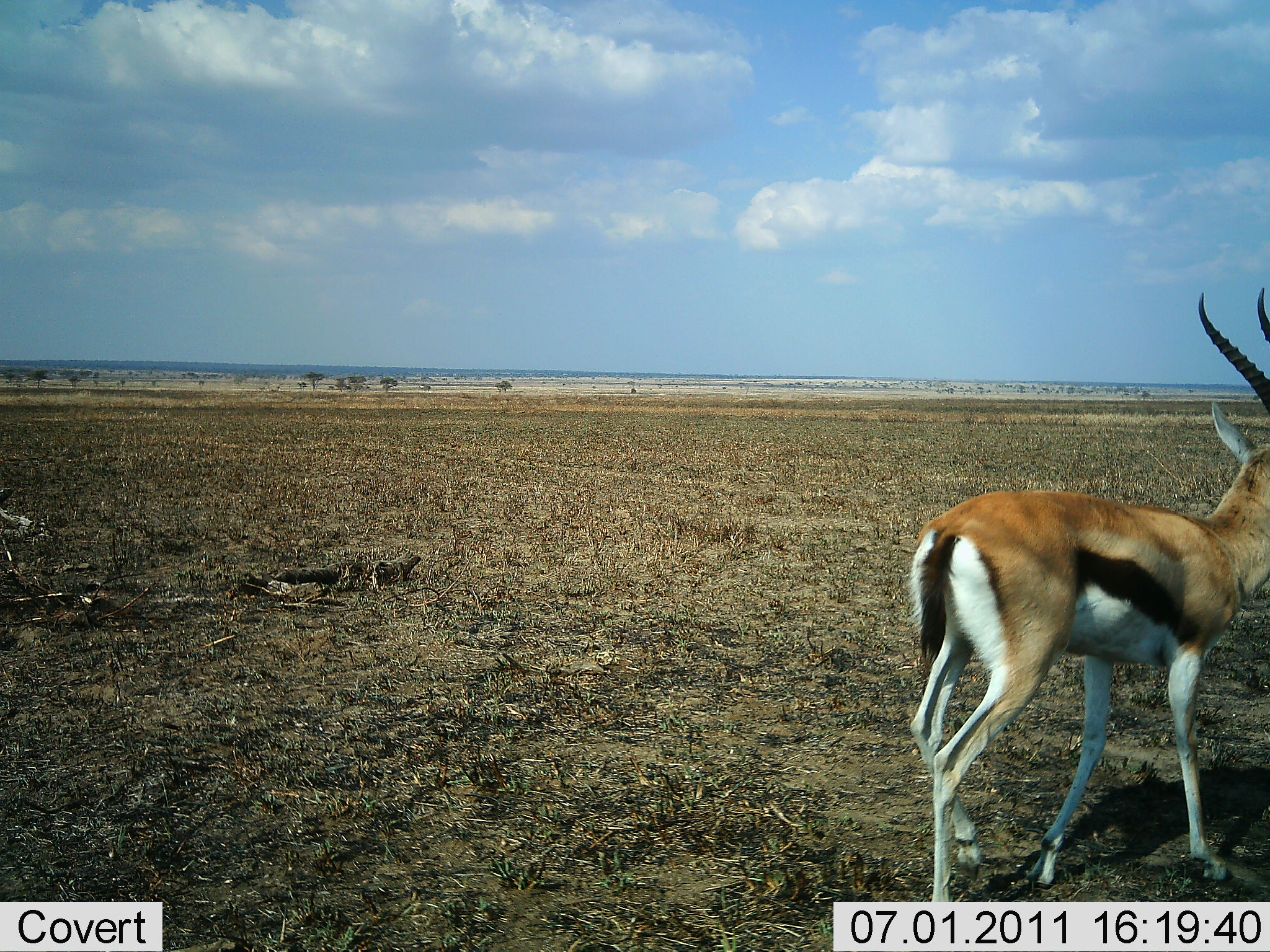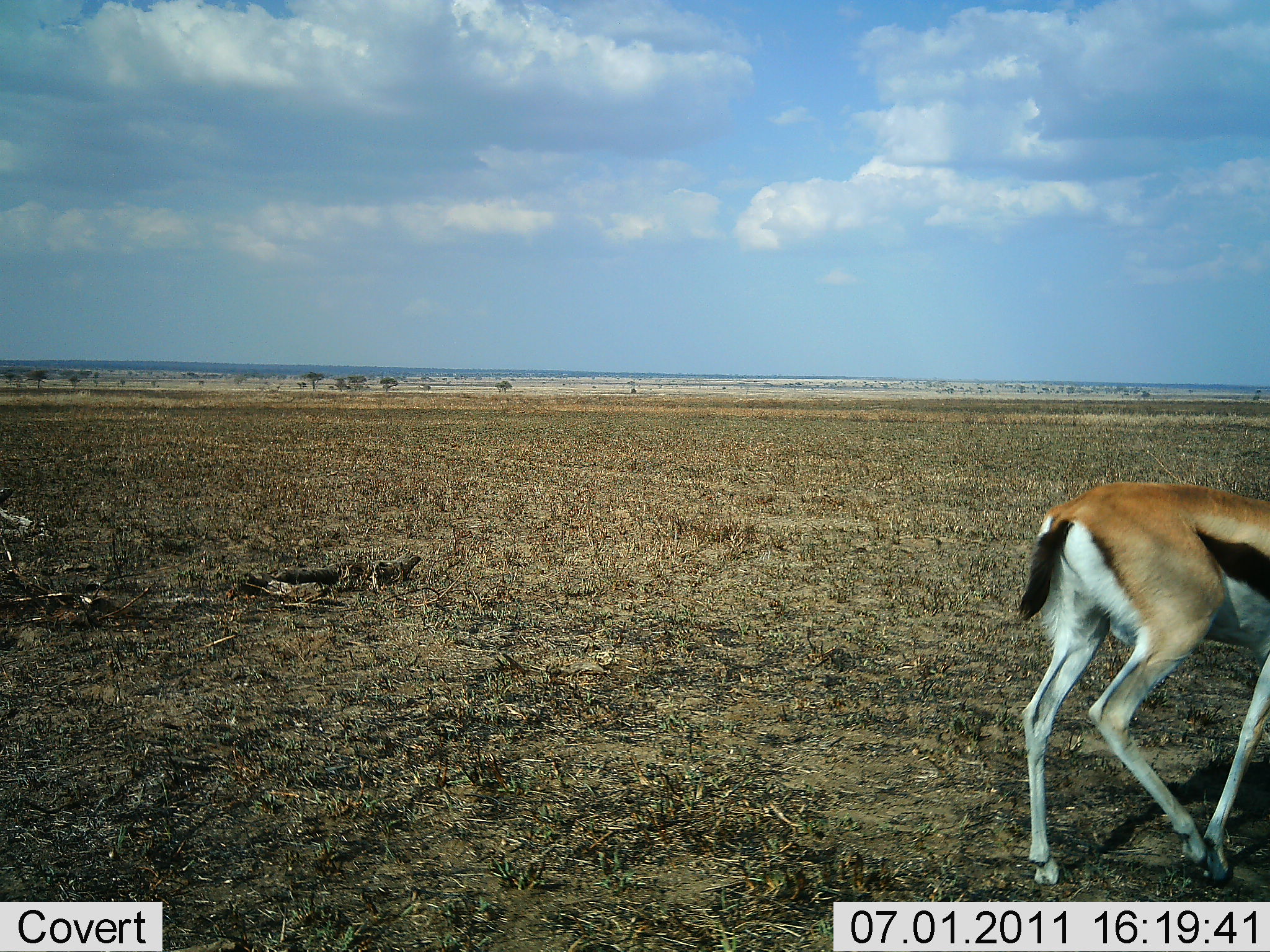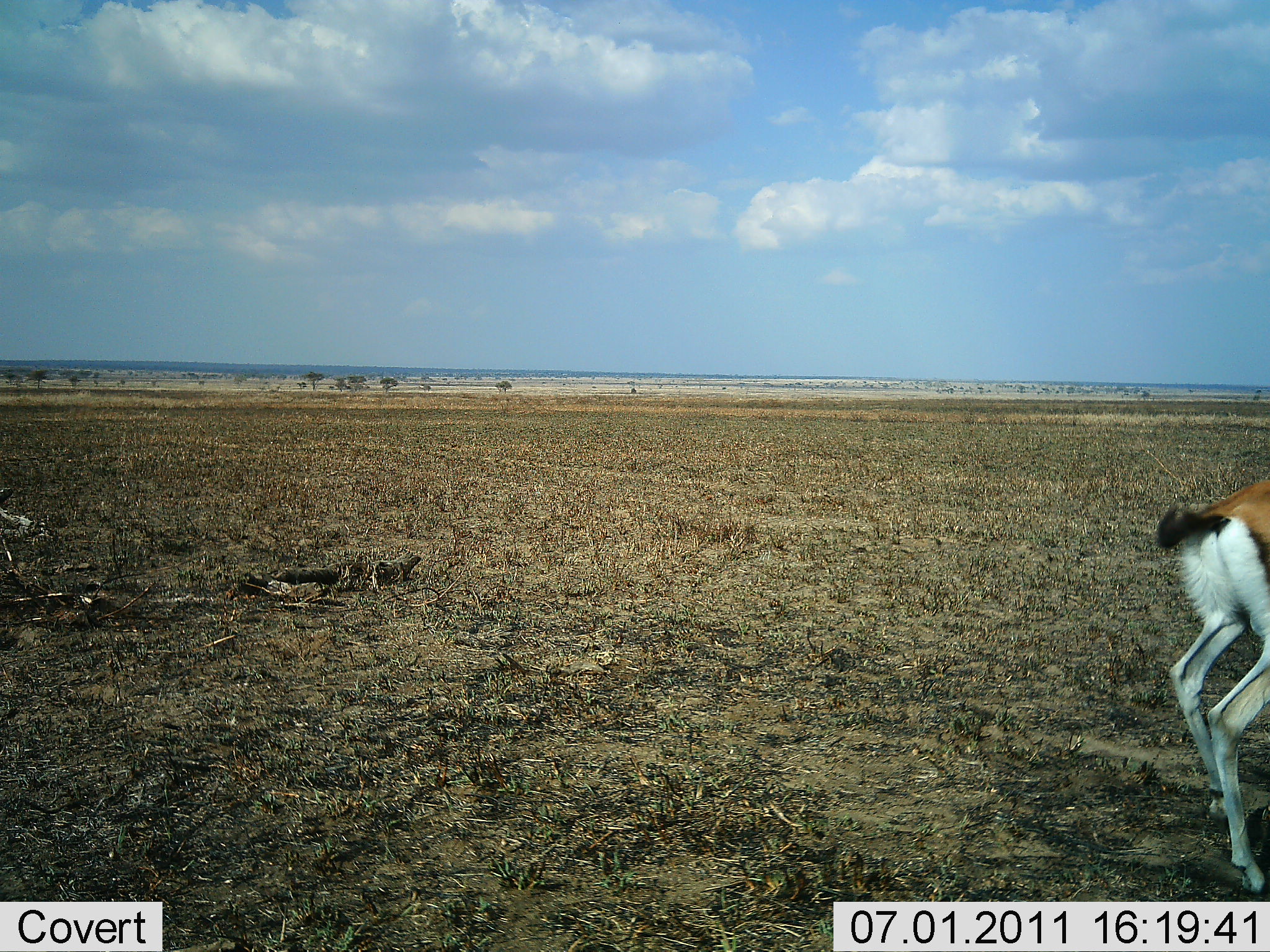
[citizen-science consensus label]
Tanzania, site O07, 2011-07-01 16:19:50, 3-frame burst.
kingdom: Animalia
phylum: Chordata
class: Mammalia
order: Artiodactyla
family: Bovidae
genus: Eudorcas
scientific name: Eudorcas thomsonii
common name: thomson's gazelle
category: gazellethomsons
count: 1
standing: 0%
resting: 0%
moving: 100%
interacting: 0%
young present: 0%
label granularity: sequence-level